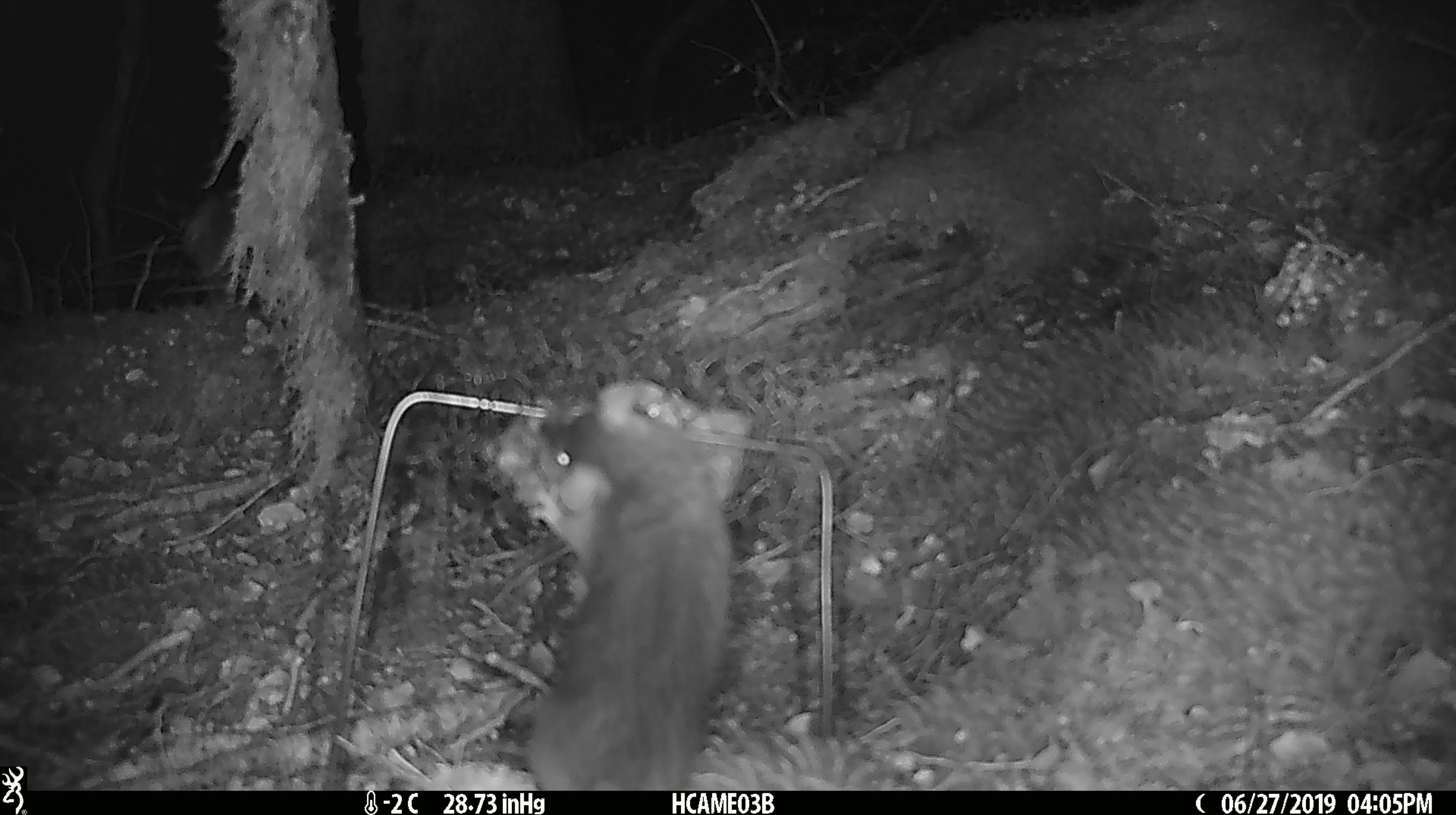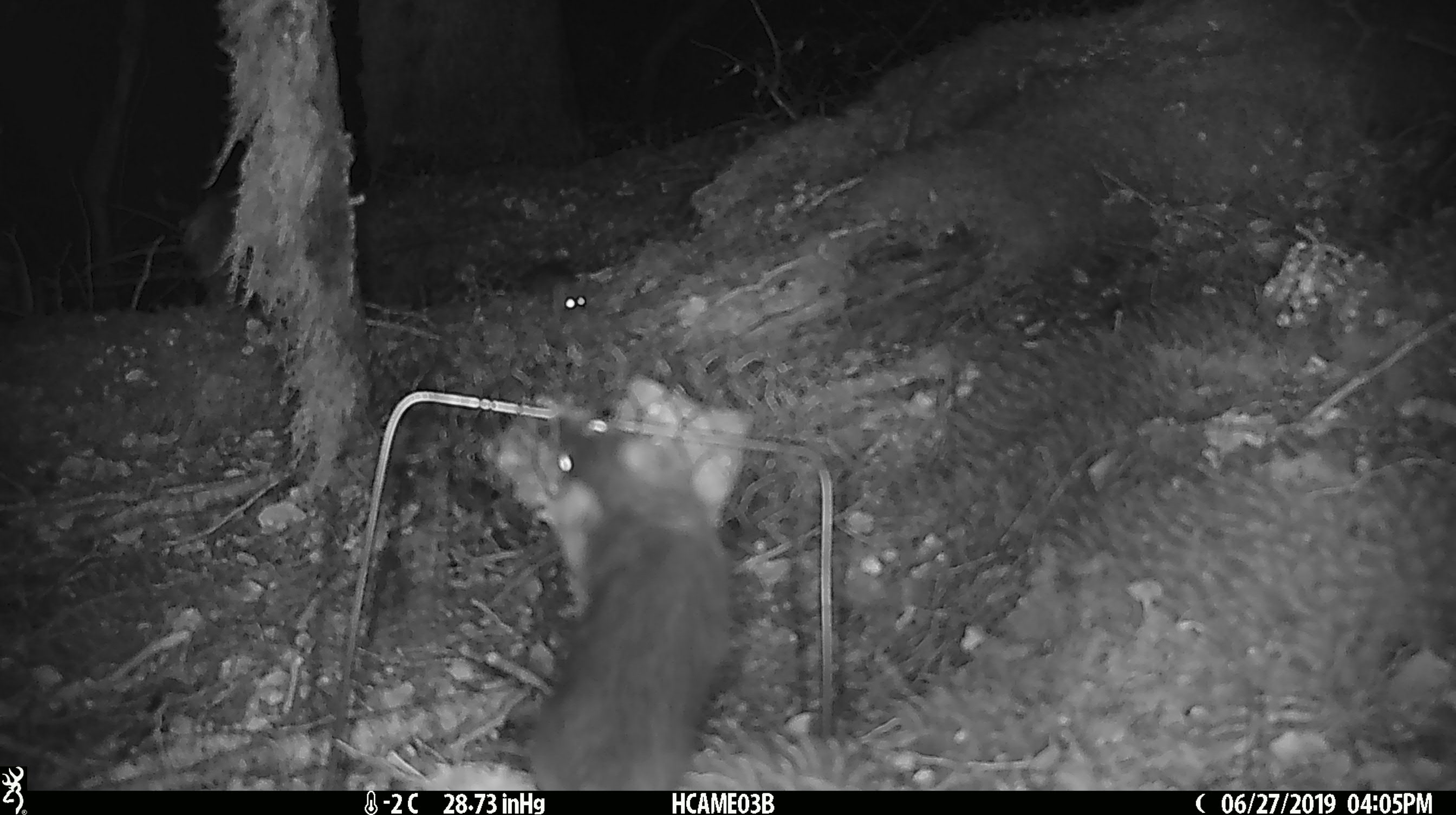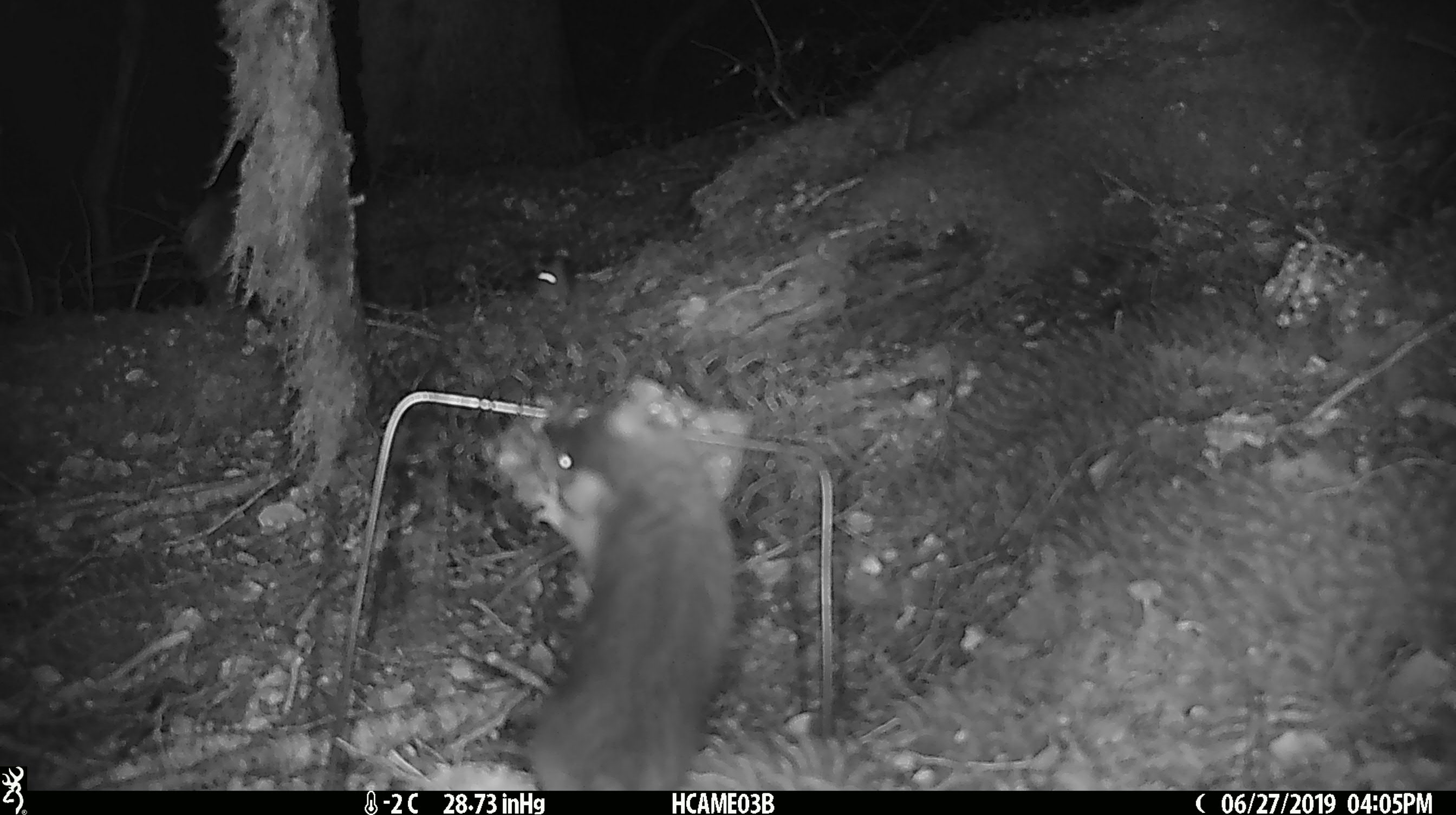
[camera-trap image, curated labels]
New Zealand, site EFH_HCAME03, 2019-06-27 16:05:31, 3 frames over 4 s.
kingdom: Animalia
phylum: Chordata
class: Mammalia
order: Rodentia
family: Muridae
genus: Rattus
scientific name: Rattus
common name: rat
Rat (Rattus).